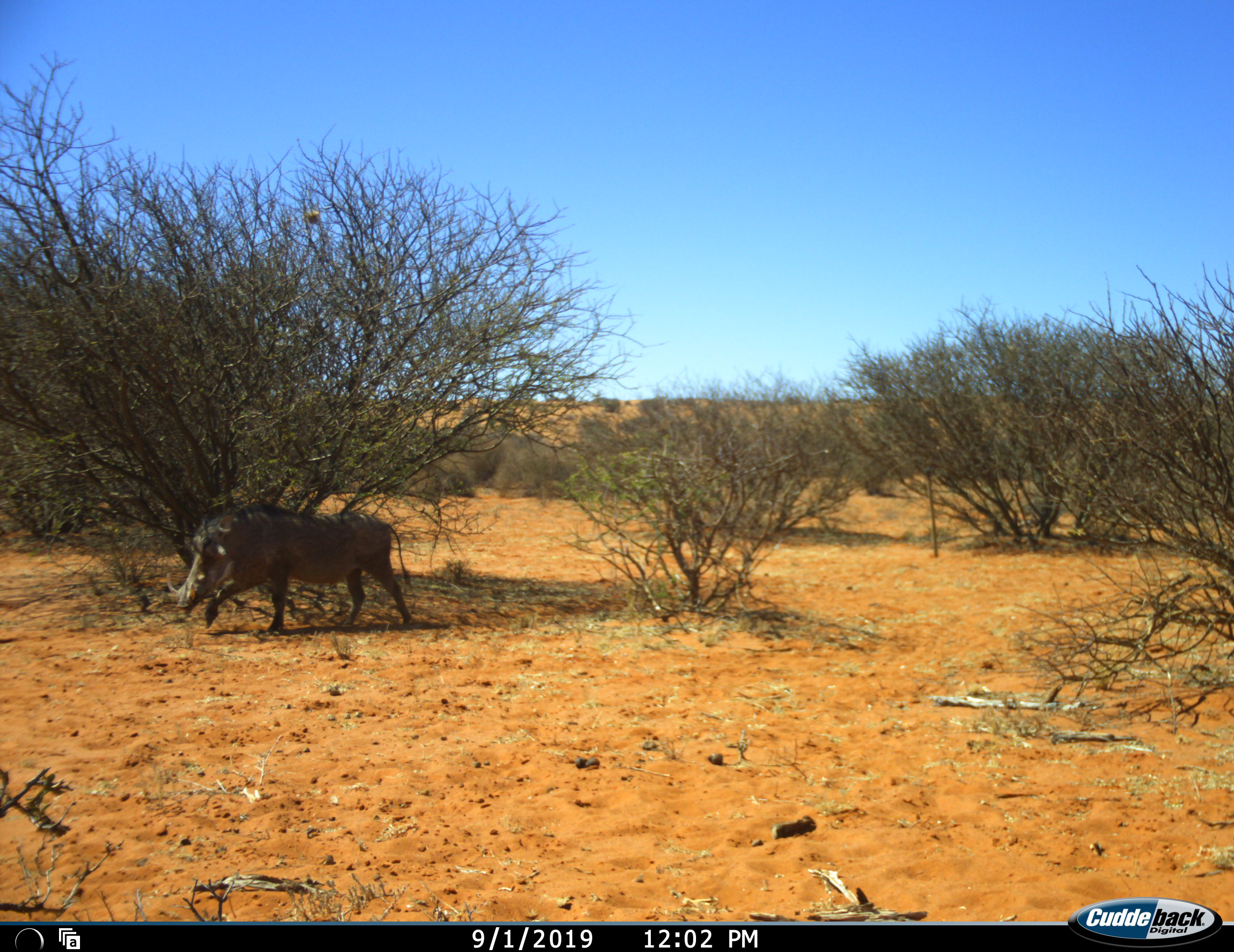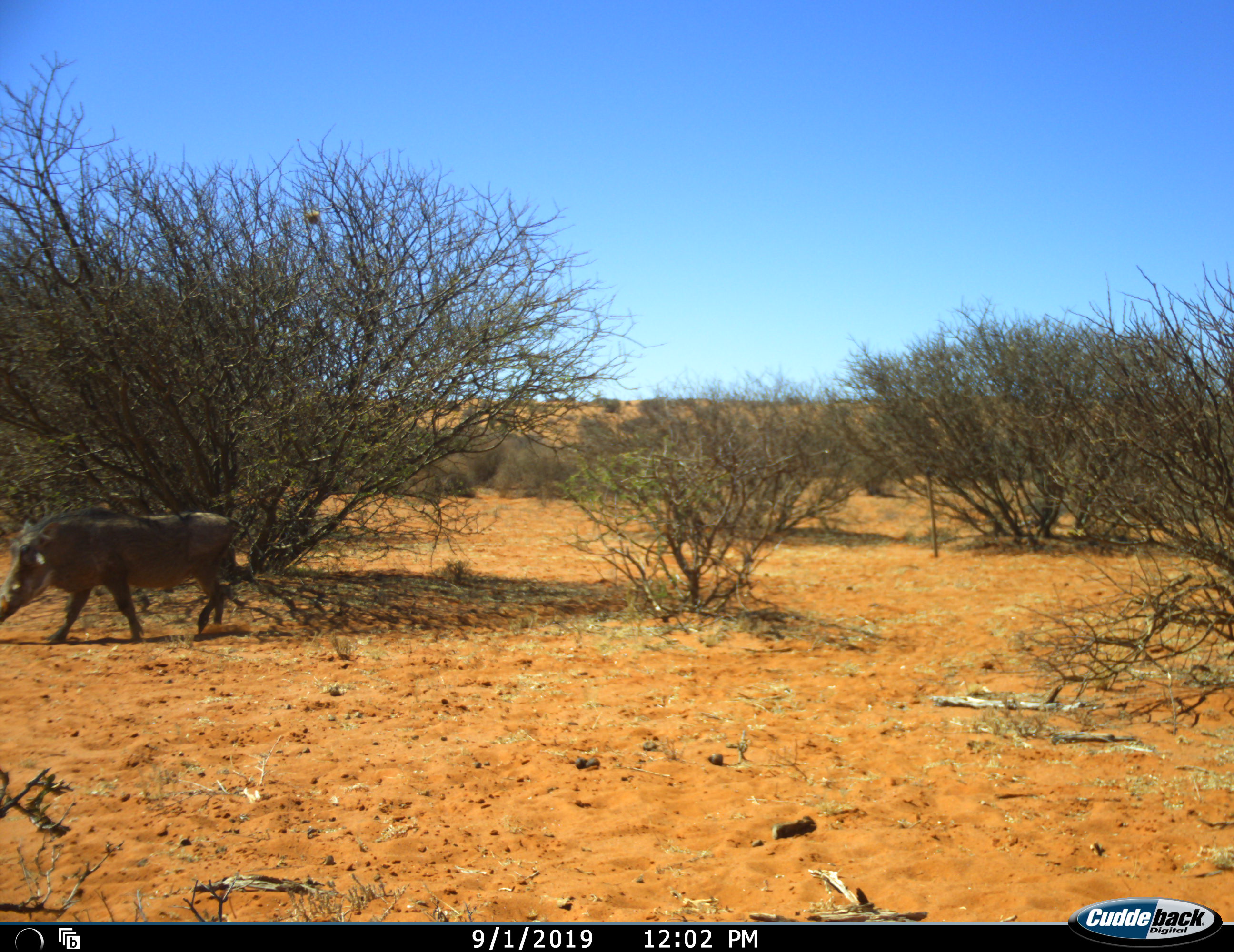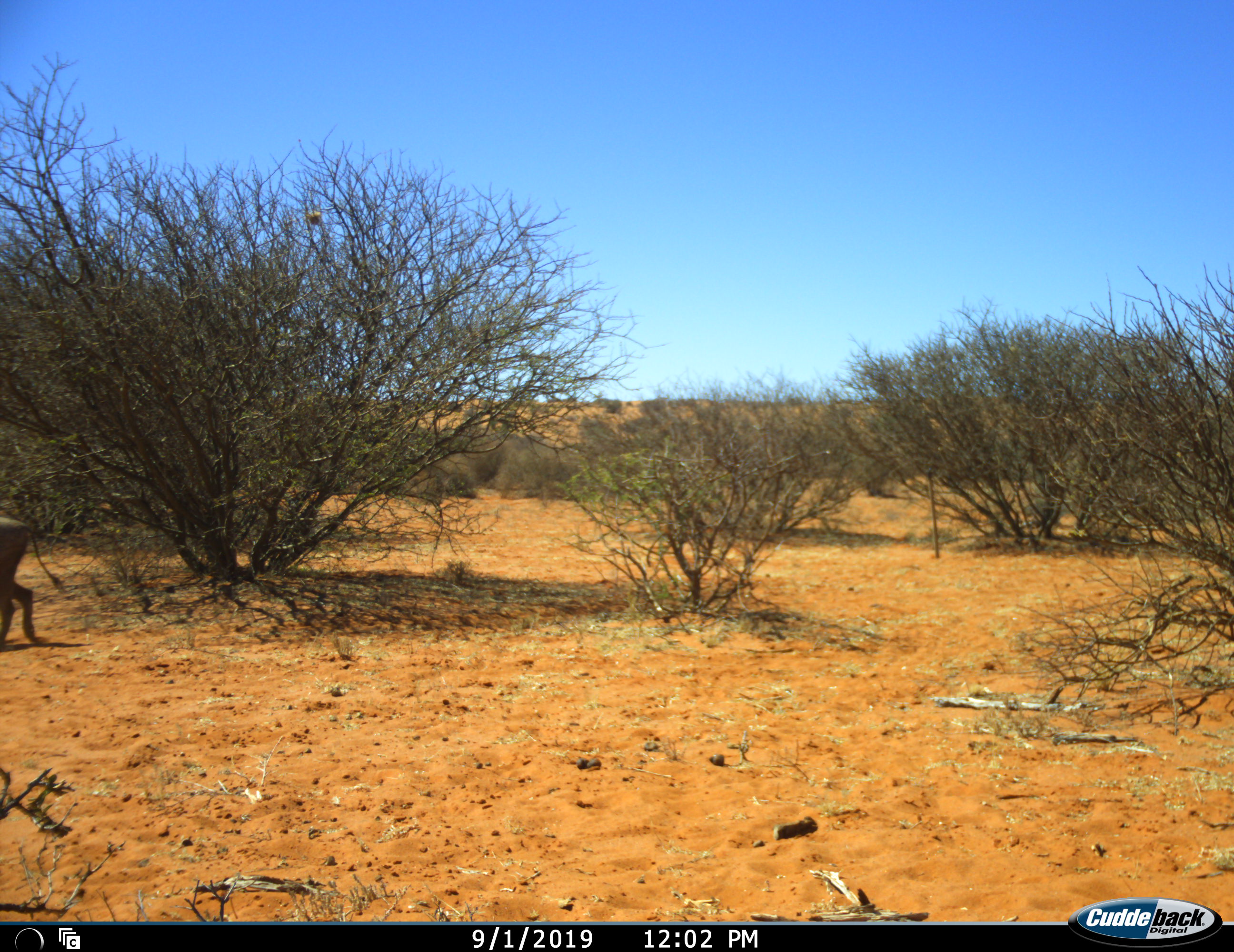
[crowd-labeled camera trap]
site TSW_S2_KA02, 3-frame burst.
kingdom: Animalia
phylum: Chordata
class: Mammalia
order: Artiodactyla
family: Suidae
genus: Phacochoerus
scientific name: Phacochoerus africanus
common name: warthog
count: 1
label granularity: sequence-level